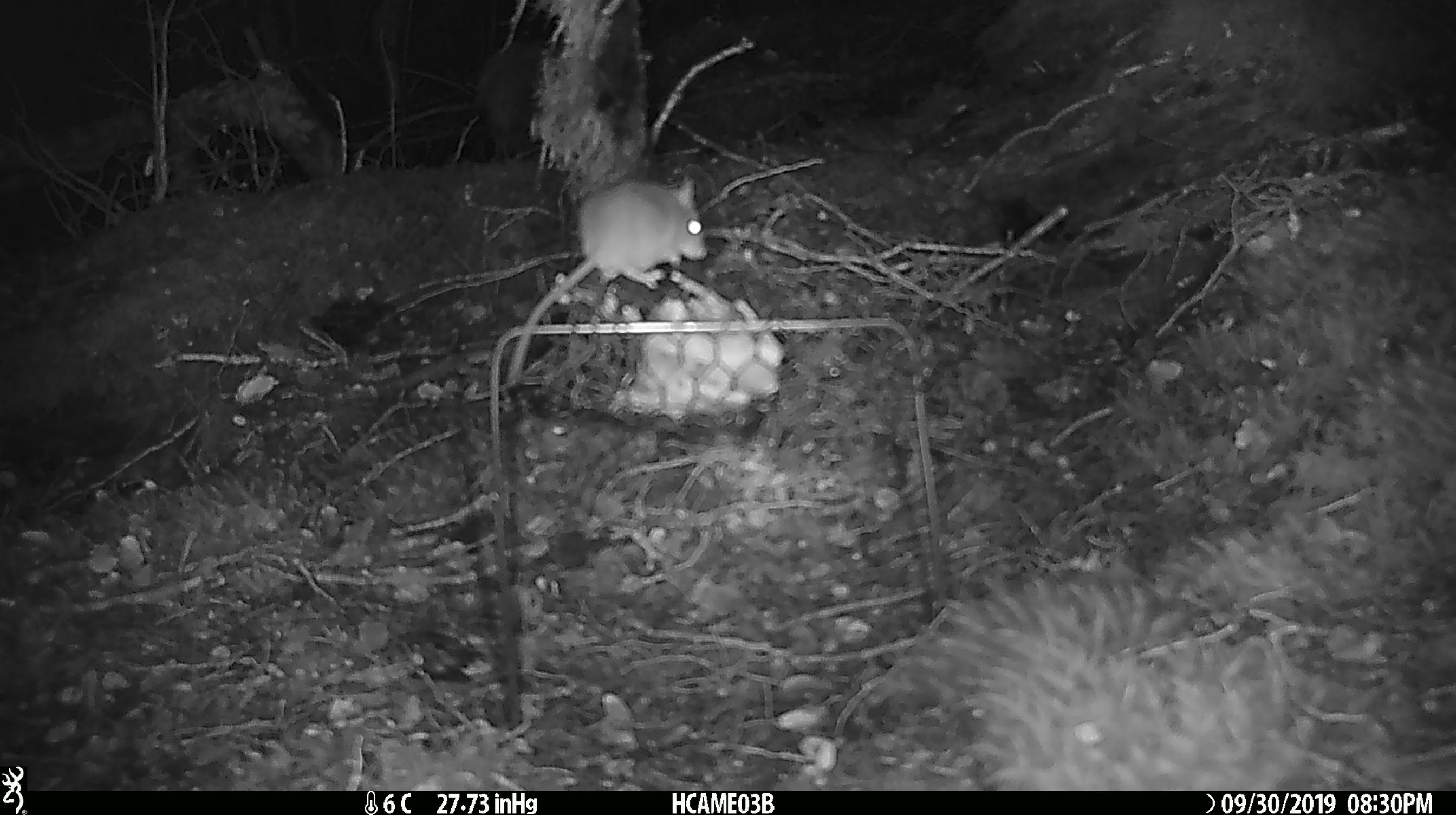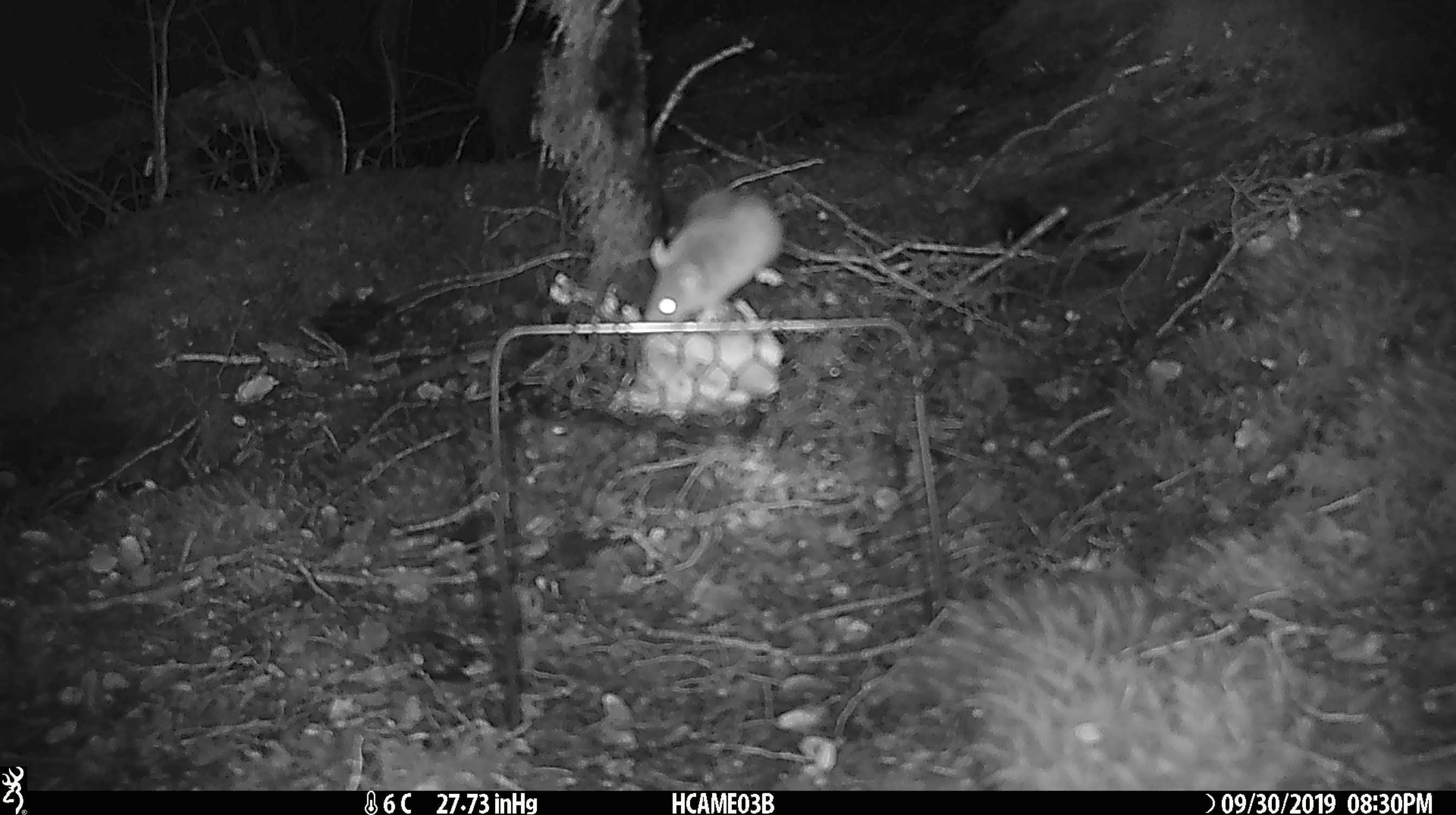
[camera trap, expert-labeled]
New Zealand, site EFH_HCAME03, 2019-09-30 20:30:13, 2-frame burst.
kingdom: Animalia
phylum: Chordata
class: Mammalia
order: Rodentia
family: Muridae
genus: Mus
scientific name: Mus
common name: mouse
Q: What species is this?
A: Mouse (Mus).